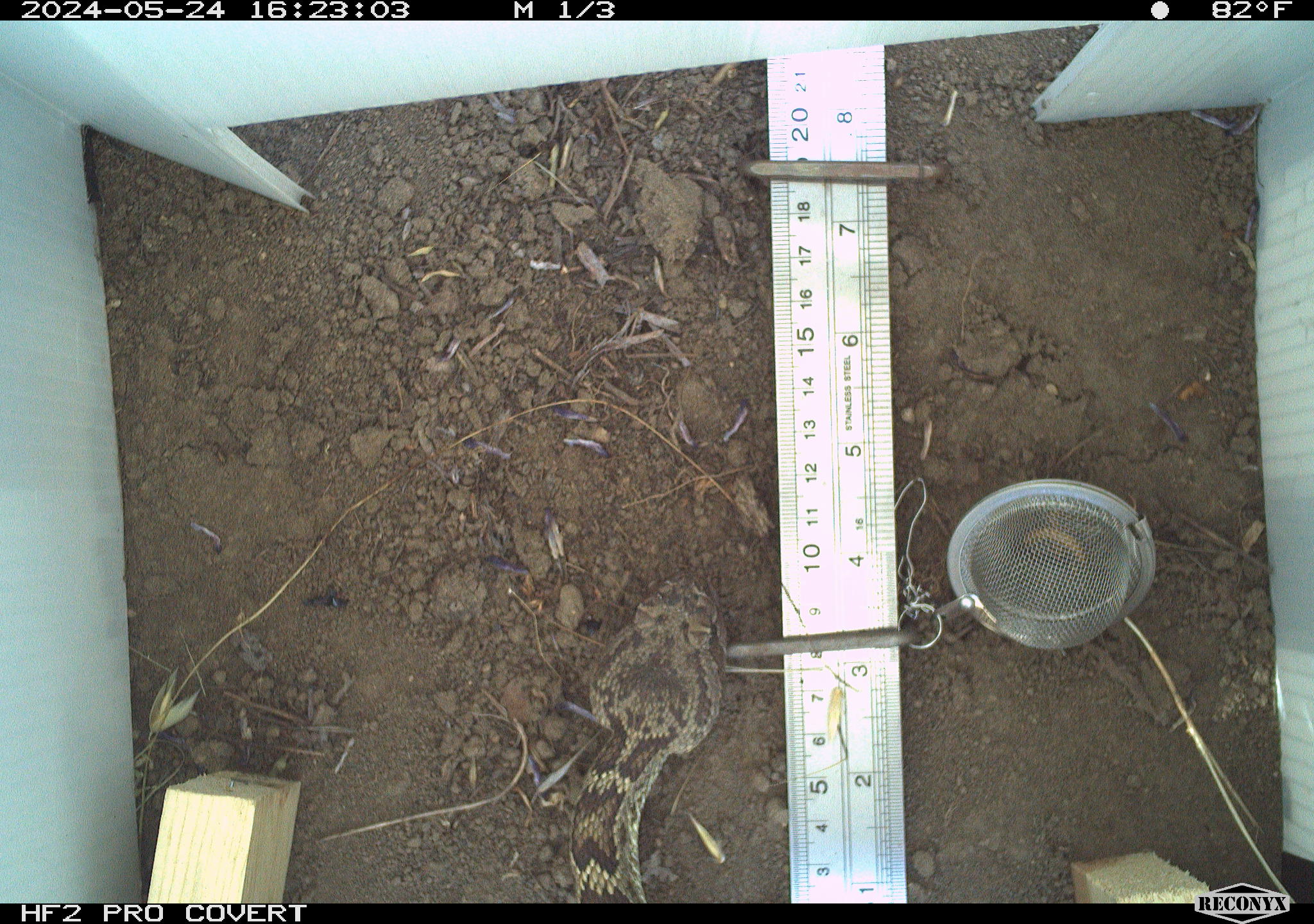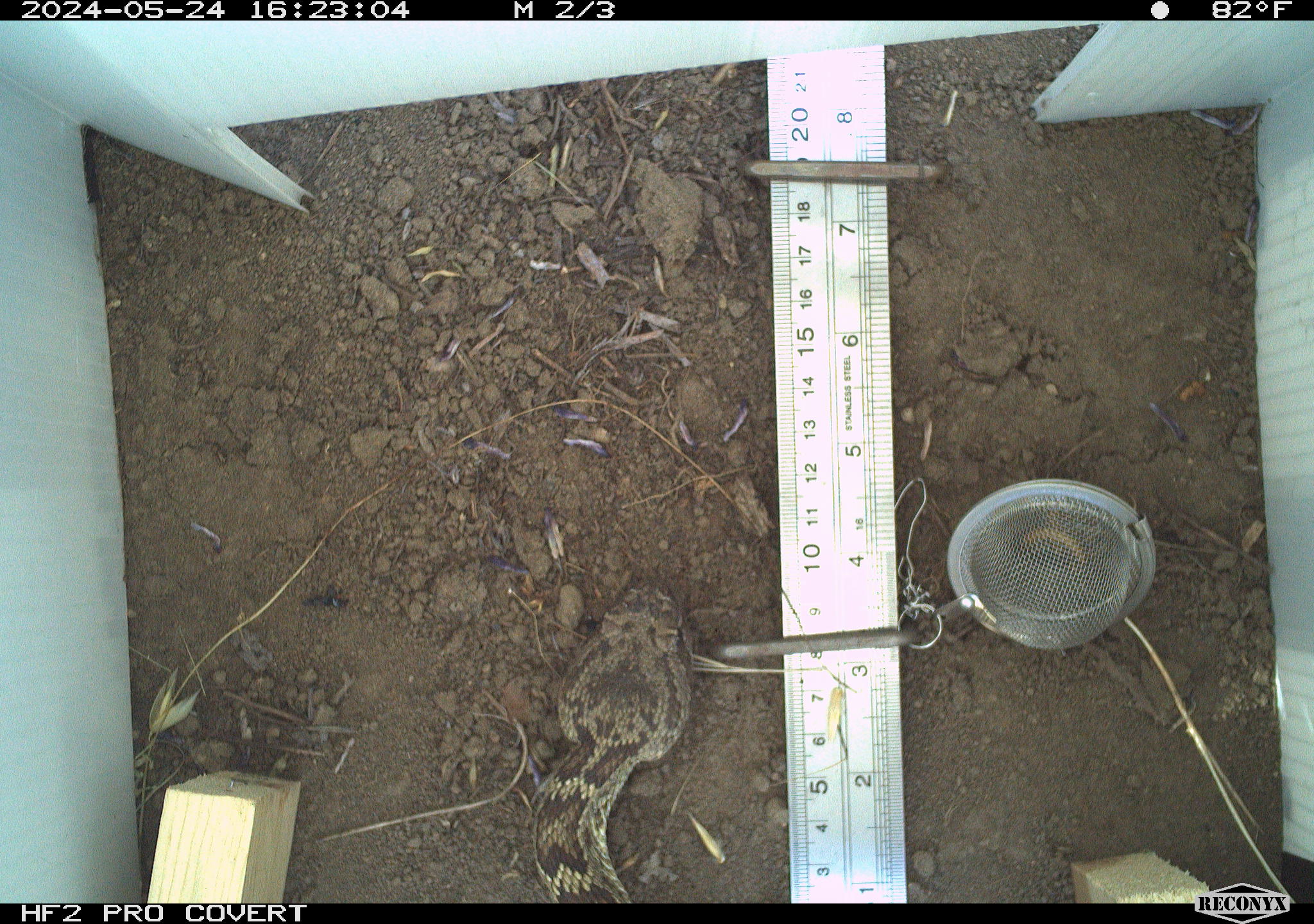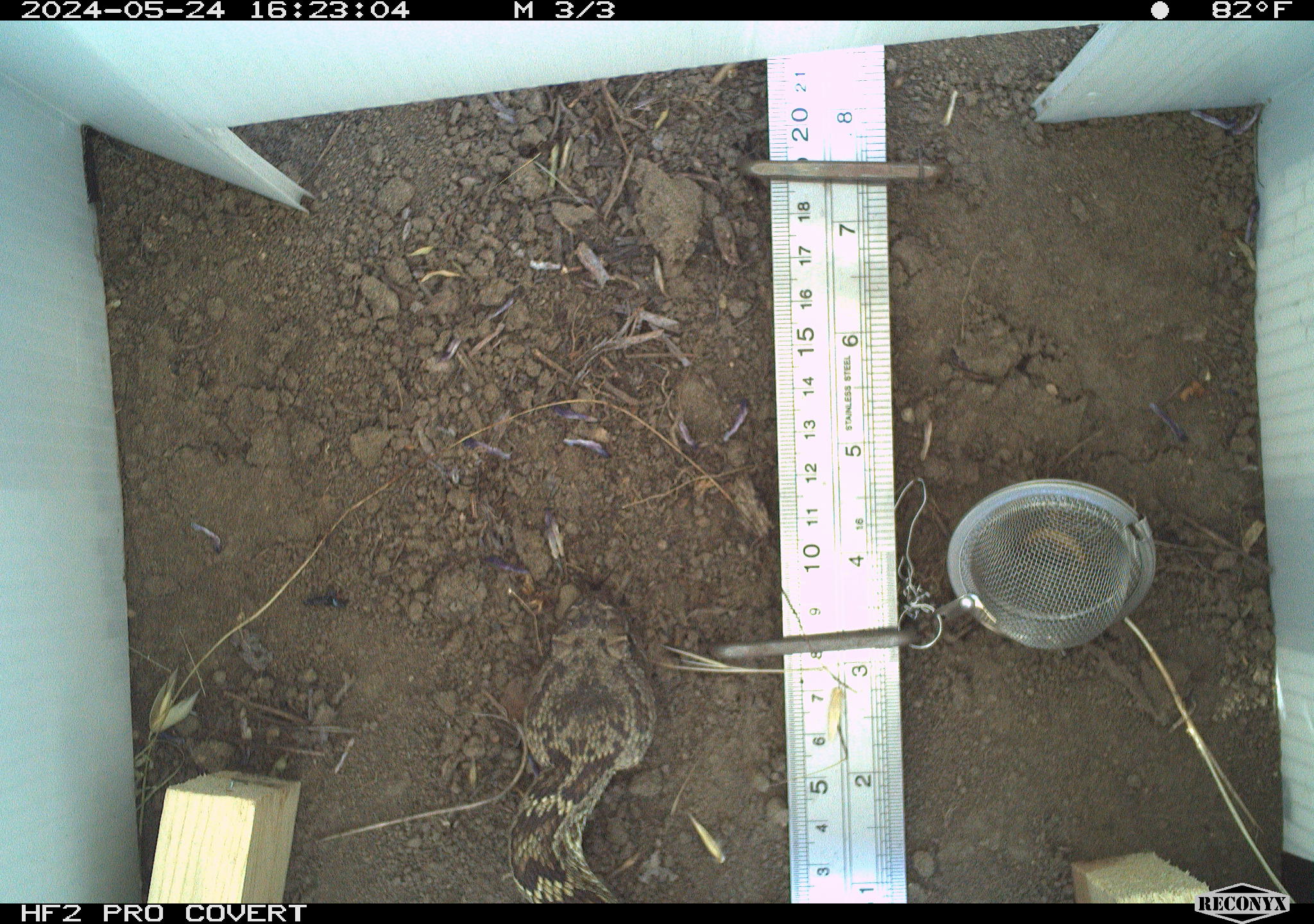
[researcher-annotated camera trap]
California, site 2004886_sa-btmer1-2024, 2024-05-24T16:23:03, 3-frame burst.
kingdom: Animalia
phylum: Chordata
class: Reptilia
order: Squamata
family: Viperidae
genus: Crotalus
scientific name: Crotalus oreganus oreganus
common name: northern pacific rattlesnake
Northern pacific rattlesnake (Crotalus oreganus oreganus).